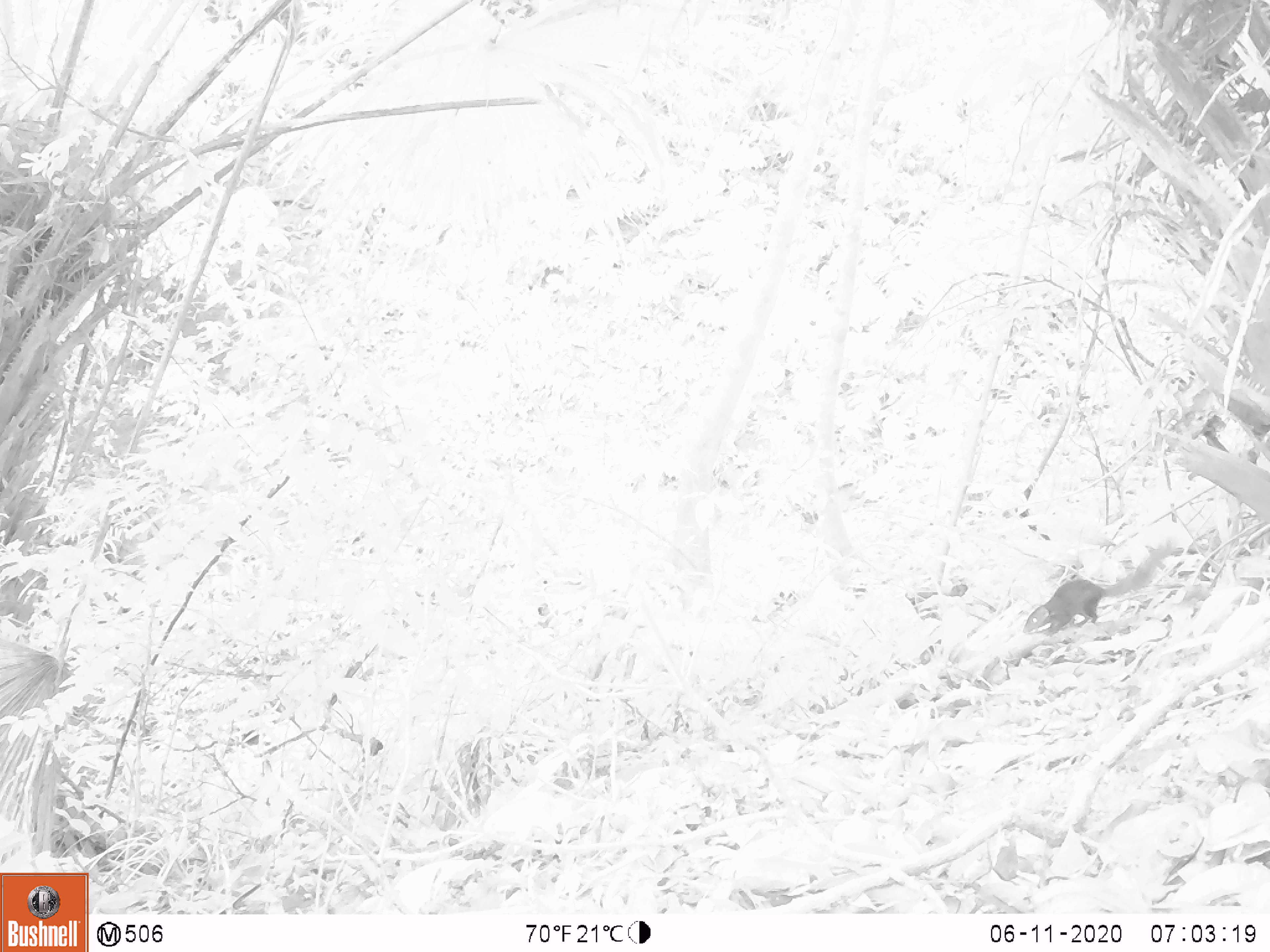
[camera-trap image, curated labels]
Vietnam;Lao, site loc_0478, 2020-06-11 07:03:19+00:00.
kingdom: Animalia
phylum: Chordata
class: Mammalia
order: Scandentia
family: Tupaiidae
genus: Tupaia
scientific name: Tupaia belangeri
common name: northern treeshrew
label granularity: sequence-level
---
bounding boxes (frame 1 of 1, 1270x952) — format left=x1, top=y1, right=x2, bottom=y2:
northern treeshrew: left=1022, top=536, right=1177, bottom=635